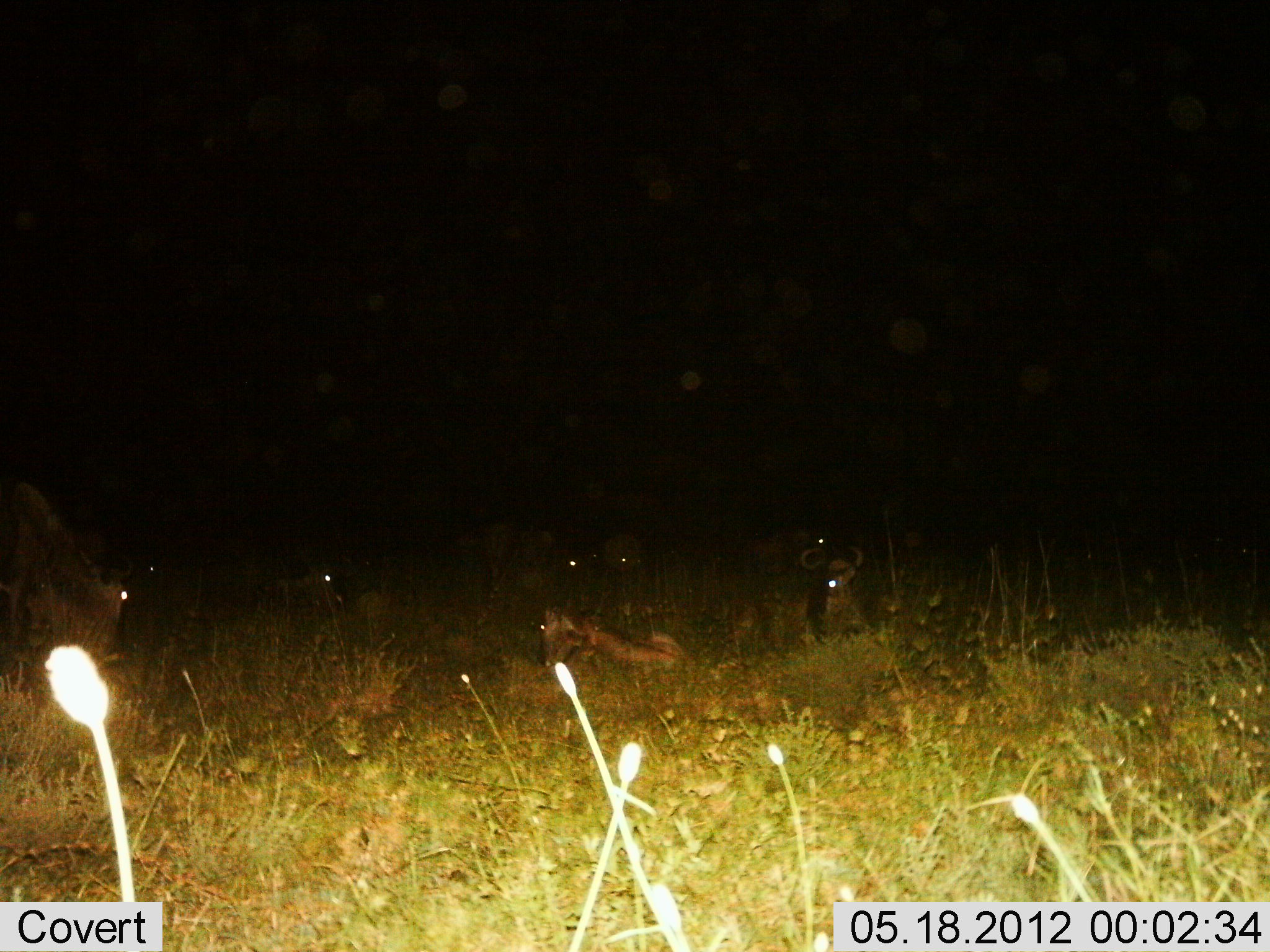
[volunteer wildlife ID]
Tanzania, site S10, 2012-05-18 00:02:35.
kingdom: Animalia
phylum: Chordata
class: Mammalia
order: Artiodactyla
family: Bovidae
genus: Connochaetes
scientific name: Connochaetes taurinus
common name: blue wildebeest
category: wildebeest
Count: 7.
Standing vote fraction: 33%.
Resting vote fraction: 92%.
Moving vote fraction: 8%.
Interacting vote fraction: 0%.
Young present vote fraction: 8%.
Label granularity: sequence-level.